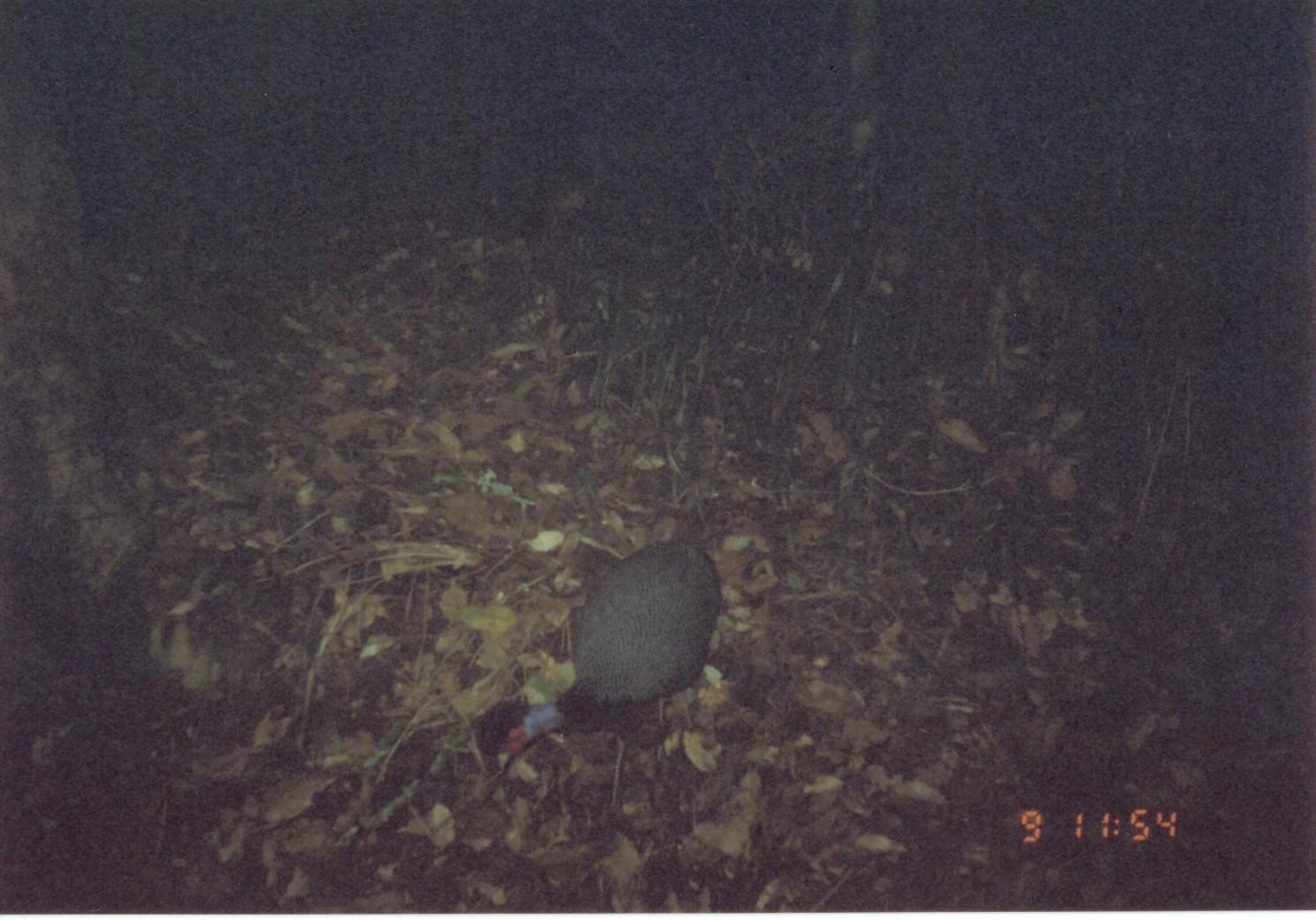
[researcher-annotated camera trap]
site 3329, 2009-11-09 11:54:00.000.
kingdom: Animalia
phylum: Chordata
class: Aves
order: Galliformes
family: Numididae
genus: Guttera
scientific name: Guttera pucherani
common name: crested guineafowl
Guttera pucherani (crested guineafowl), count 1.